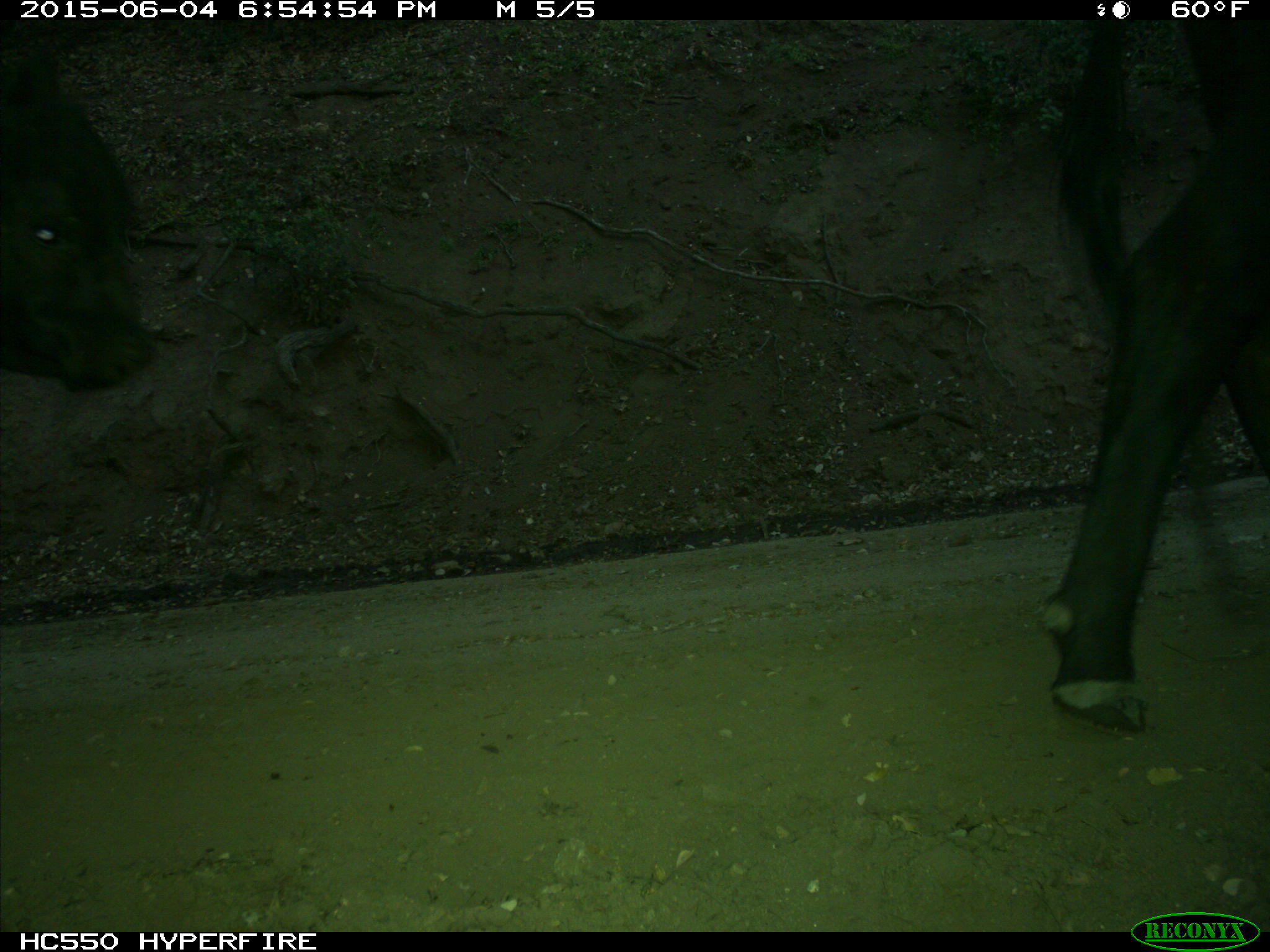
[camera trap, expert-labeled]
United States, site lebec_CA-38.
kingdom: Animalia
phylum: Chordata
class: Mammalia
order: Artiodactyla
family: Bovidae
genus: Bos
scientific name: Bos taurus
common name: domestic cow